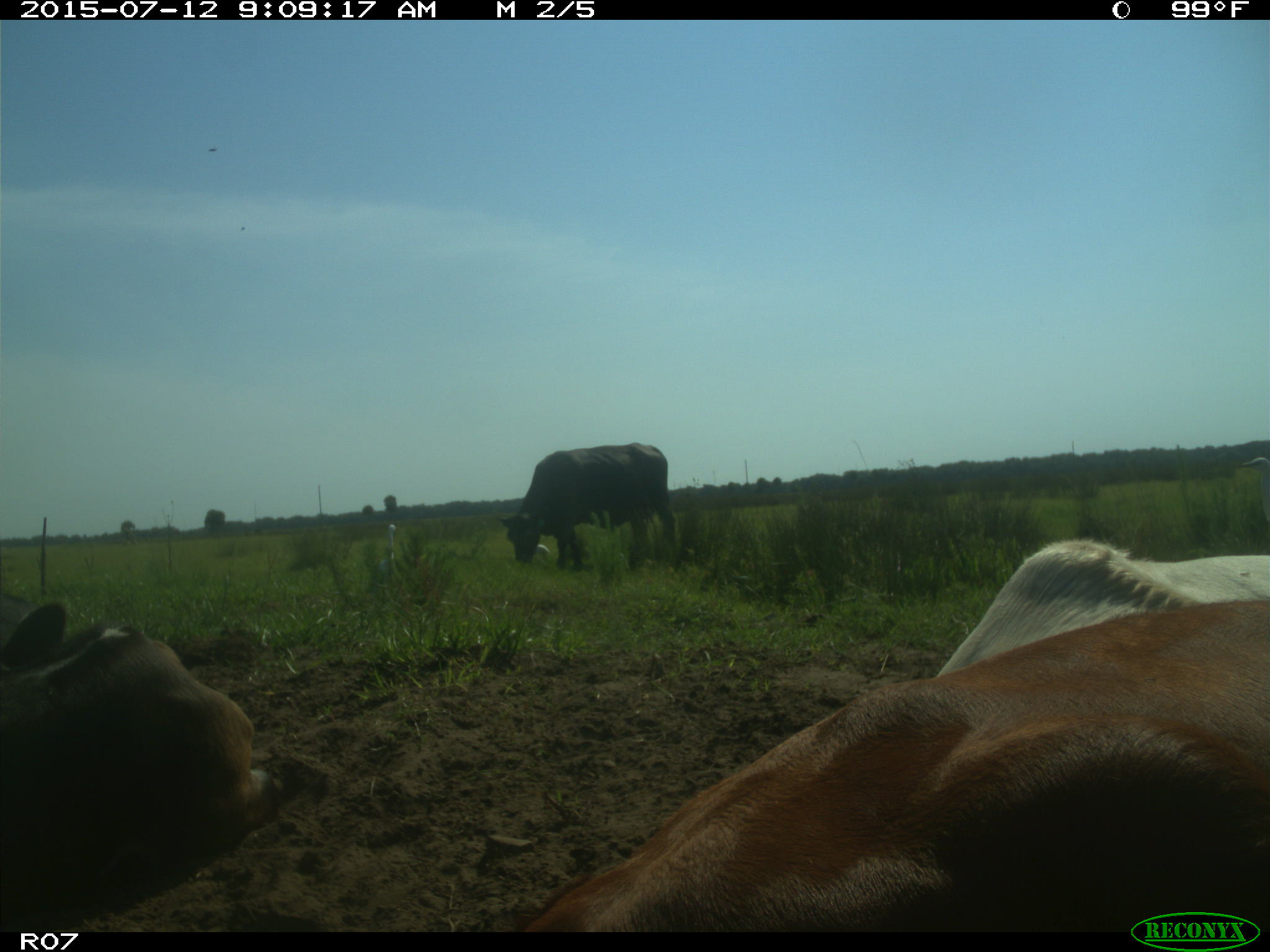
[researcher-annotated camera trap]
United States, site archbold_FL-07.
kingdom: Animalia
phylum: Chordata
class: Mammalia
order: Artiodactyla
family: Bovidae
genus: Bos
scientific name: Bos taurus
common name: domestic cow